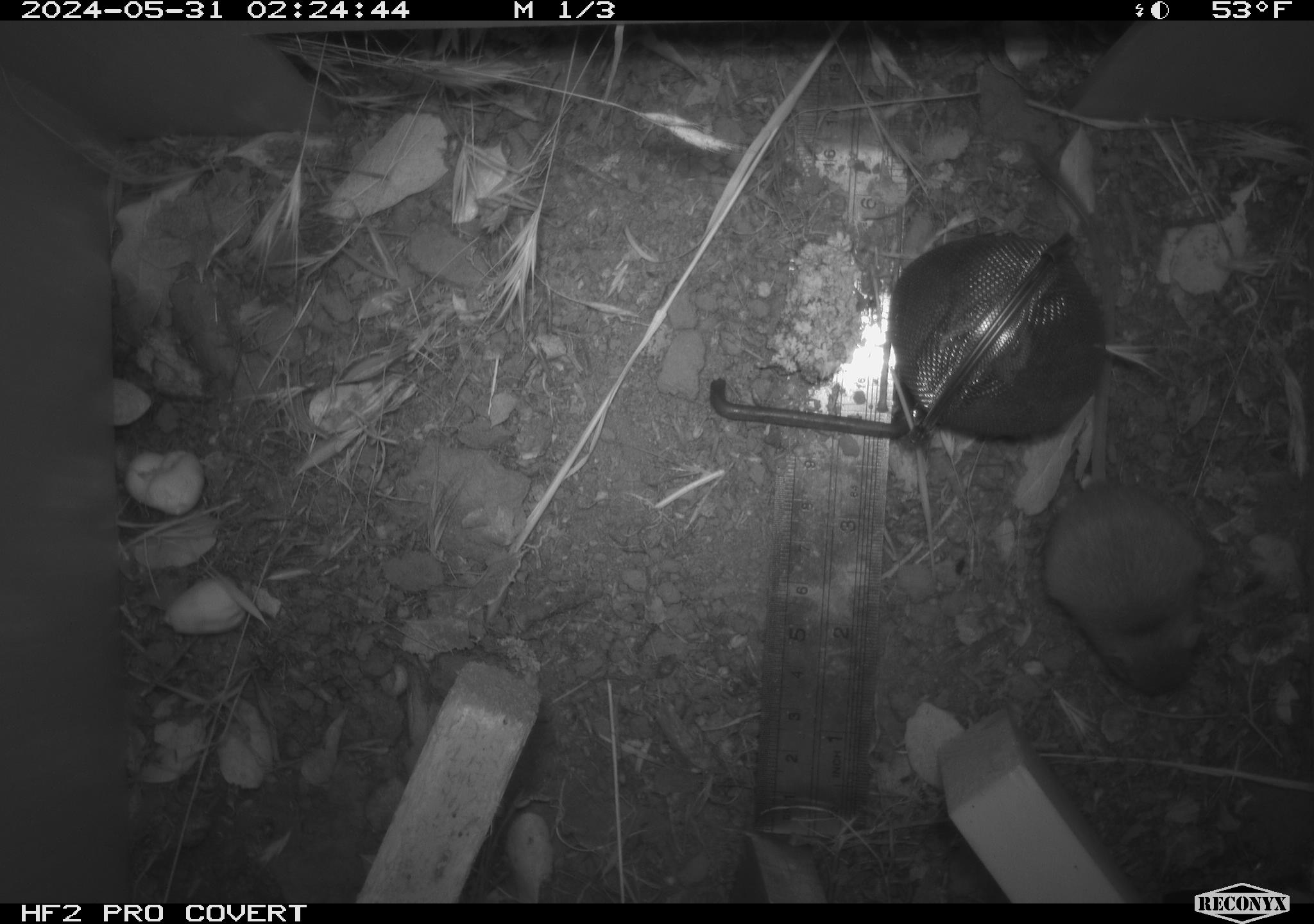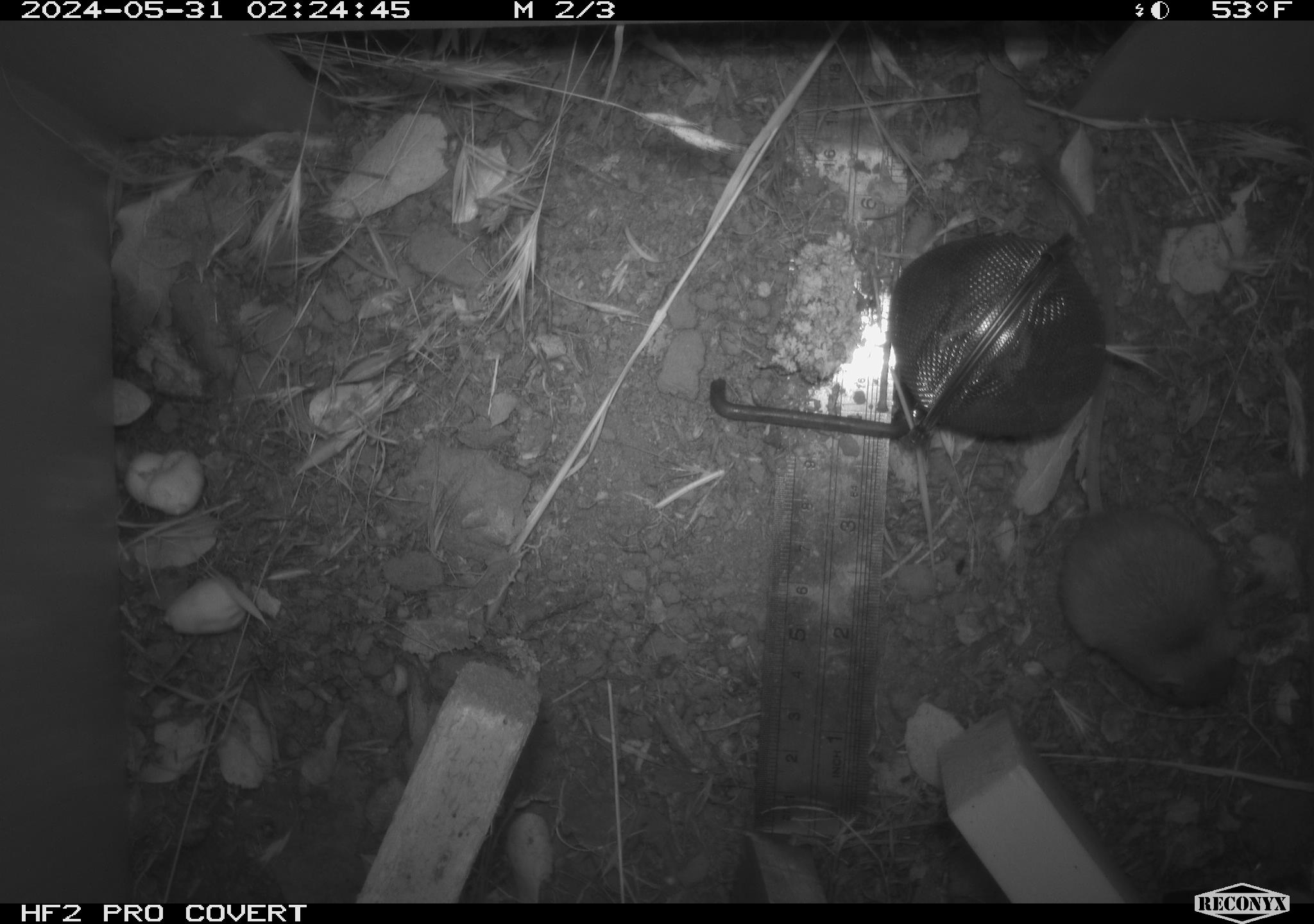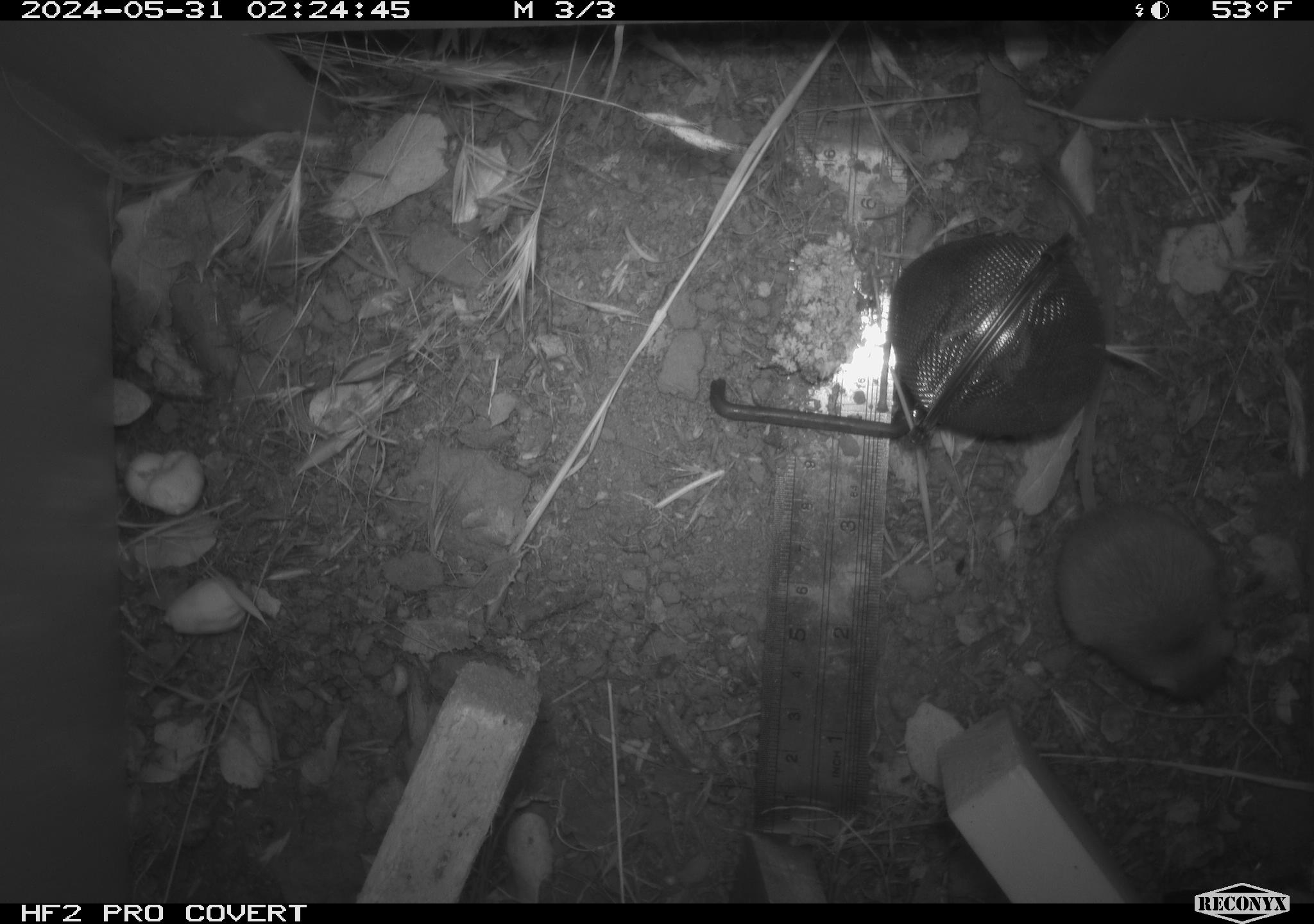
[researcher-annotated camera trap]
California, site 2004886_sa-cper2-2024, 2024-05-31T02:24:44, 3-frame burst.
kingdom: Animalia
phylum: Chordata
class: Mammalia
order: Rodentia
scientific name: Rodentia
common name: rodent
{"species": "rodent (Rodentia)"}